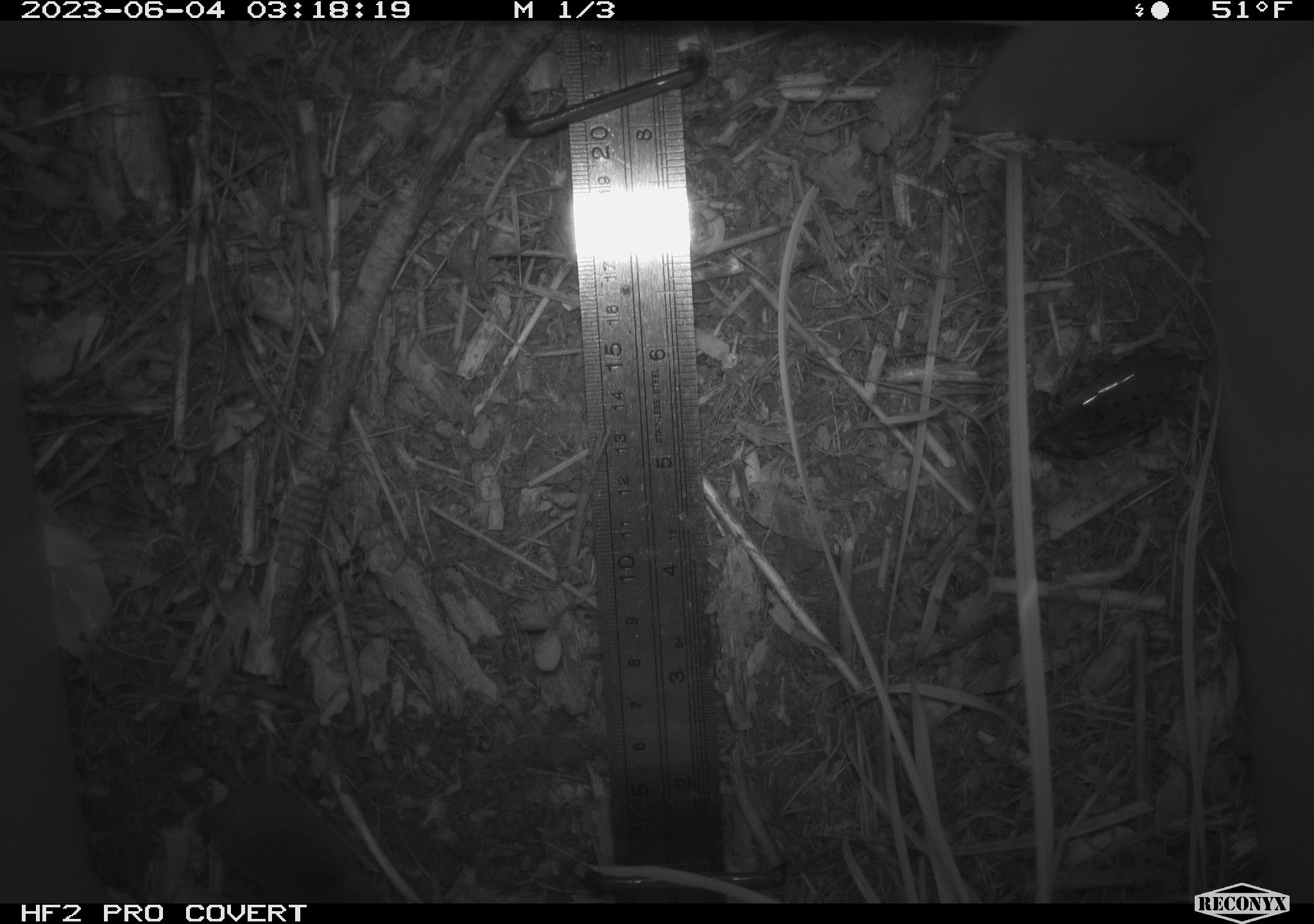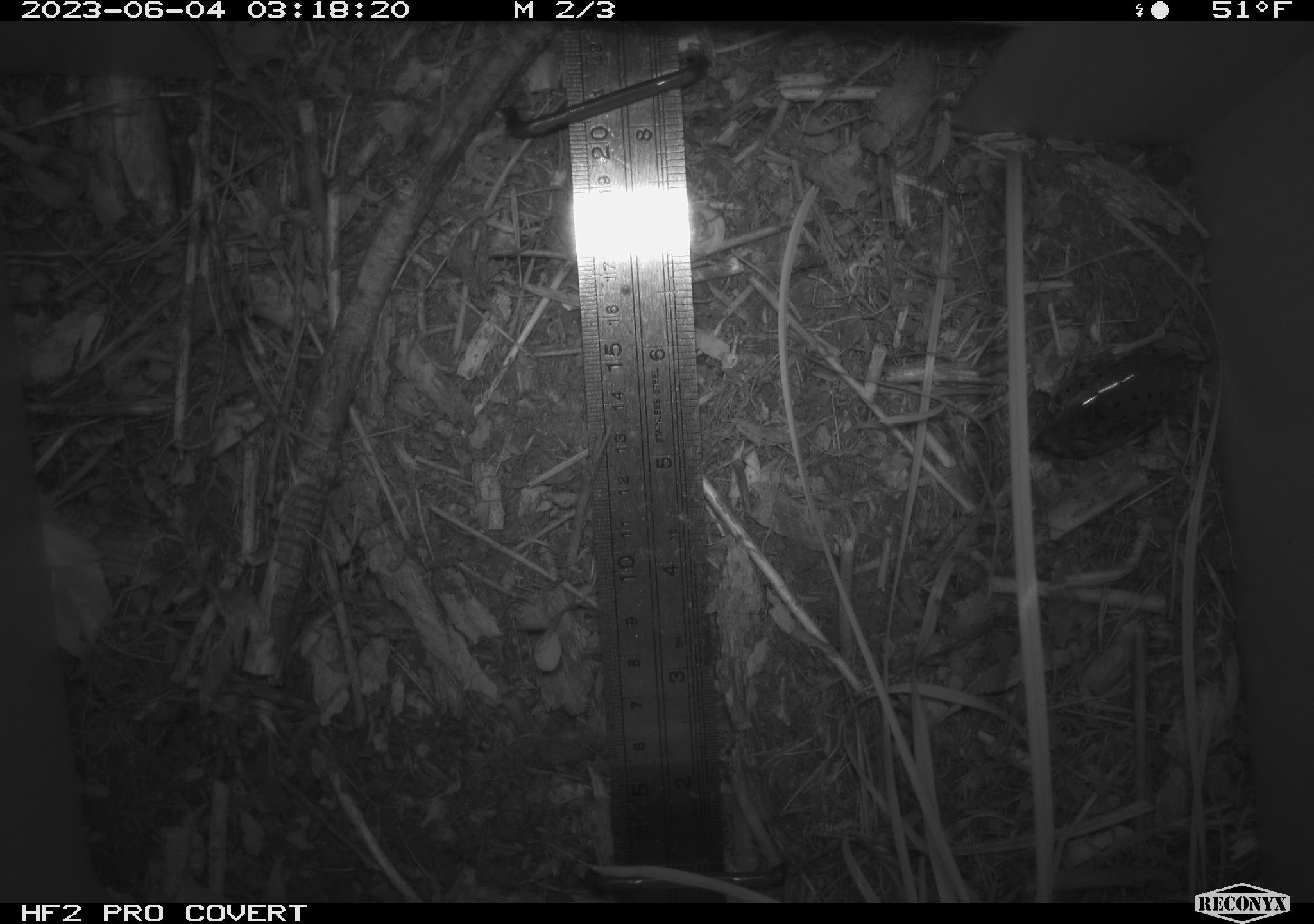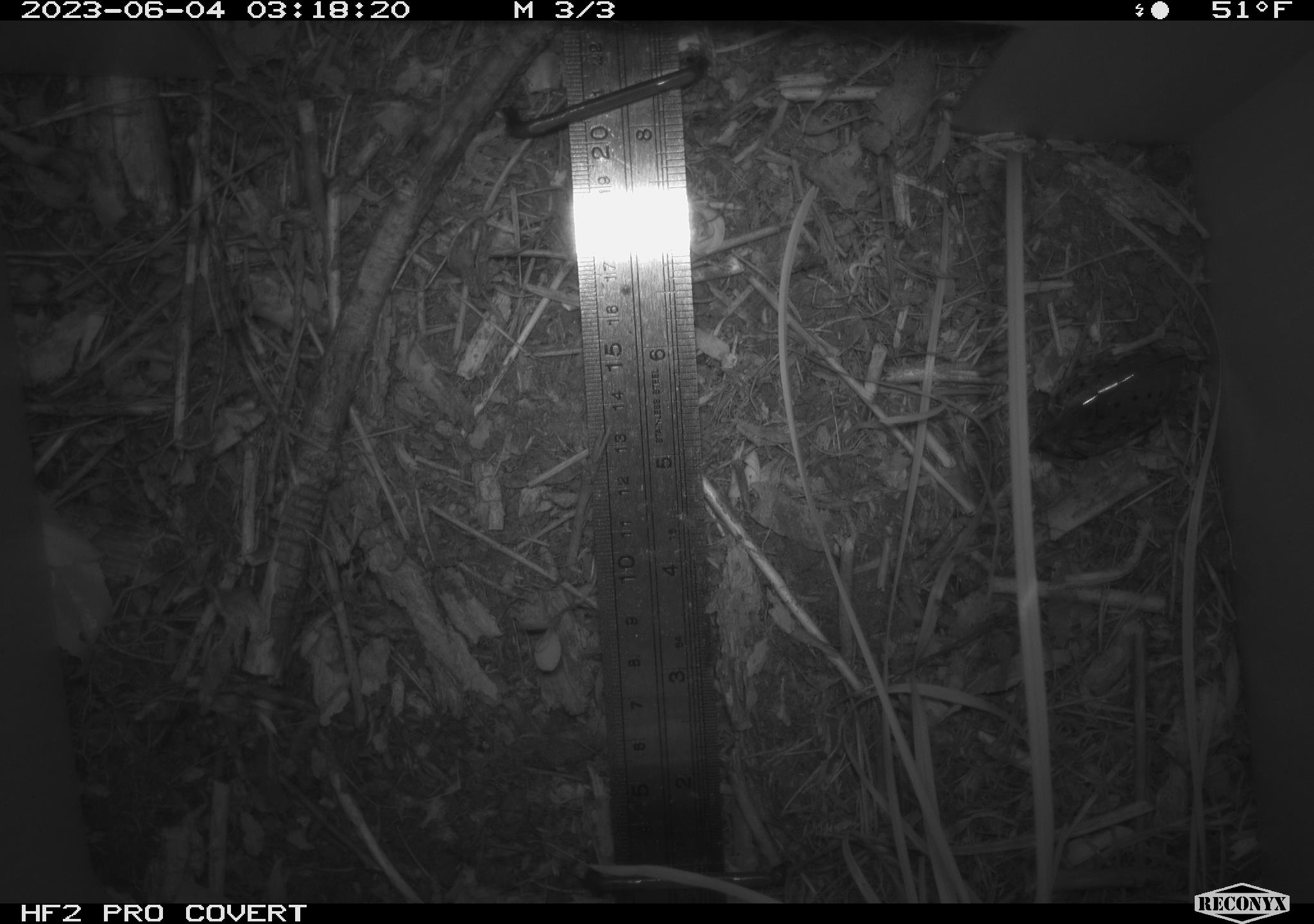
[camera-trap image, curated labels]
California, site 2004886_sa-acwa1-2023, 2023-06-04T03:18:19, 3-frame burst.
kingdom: Animalia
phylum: Chordata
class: Mammalia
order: Eulipotyphla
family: Soricidae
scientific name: Soricidae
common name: shrews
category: soricidae family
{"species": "soricidae family (shrews) (Soricidae)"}